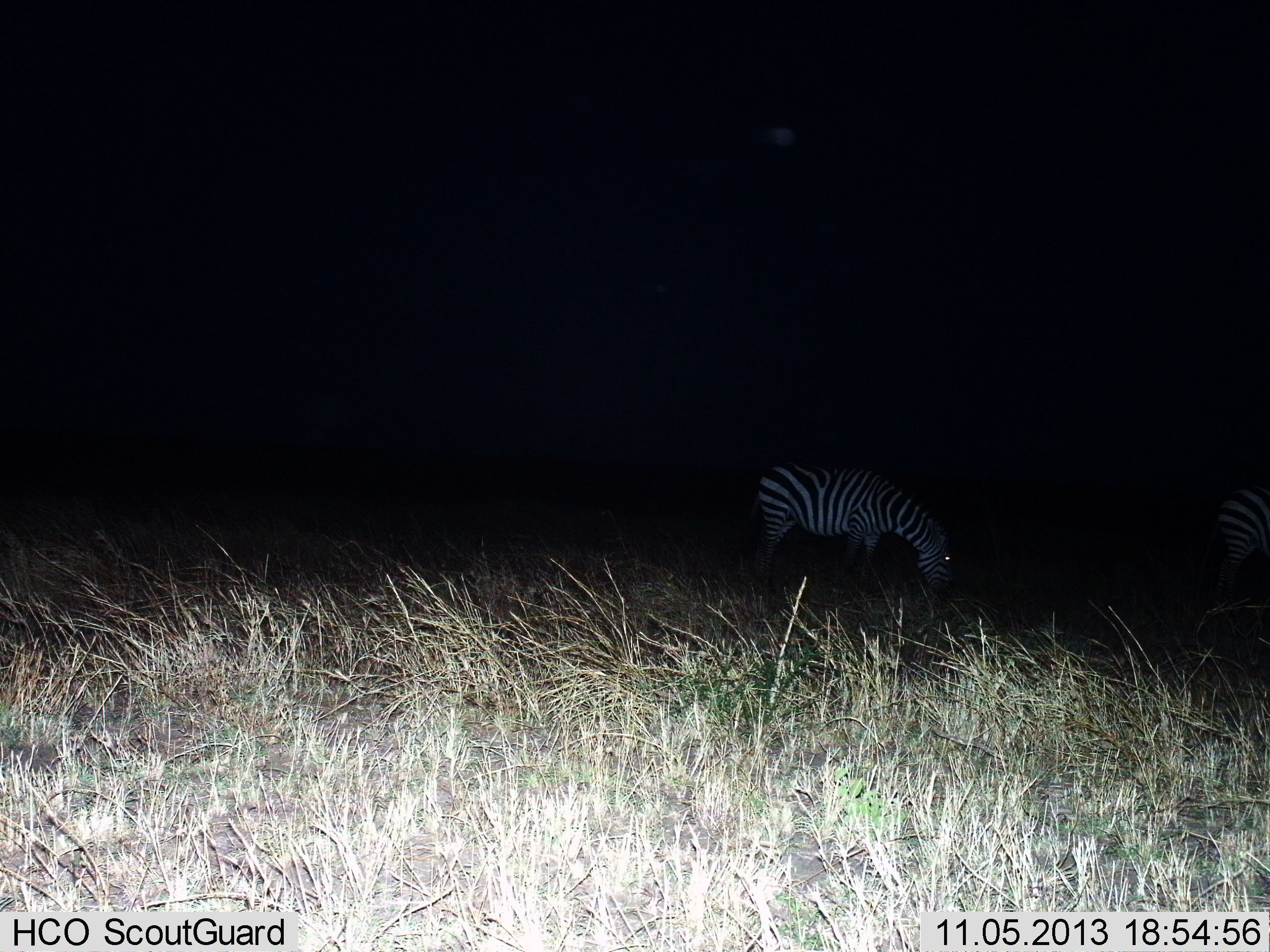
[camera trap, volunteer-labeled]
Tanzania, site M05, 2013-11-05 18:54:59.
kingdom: Animalia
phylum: Chordata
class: Mammalia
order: Perissodactyla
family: Equidae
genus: Equus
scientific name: Equus quagga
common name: plains zebra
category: zebra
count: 2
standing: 28%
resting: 0%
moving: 7%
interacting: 0%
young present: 0%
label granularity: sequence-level